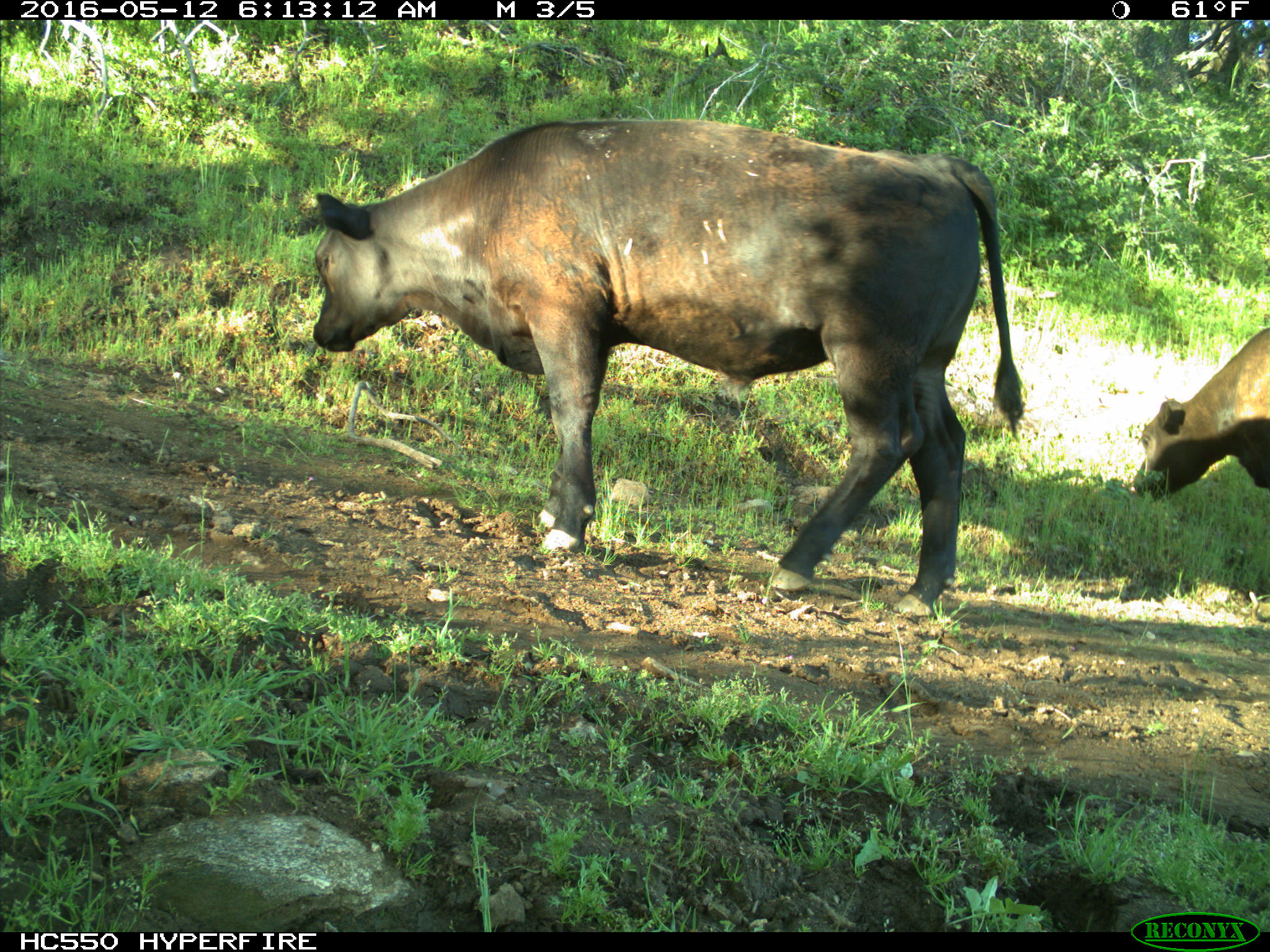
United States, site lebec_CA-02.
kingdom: Animalia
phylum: Chordata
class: Mammalia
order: Artiodactyla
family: Bovidae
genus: Bos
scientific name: Bos taurus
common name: domestic cow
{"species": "Bos taurus (domestic cow)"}